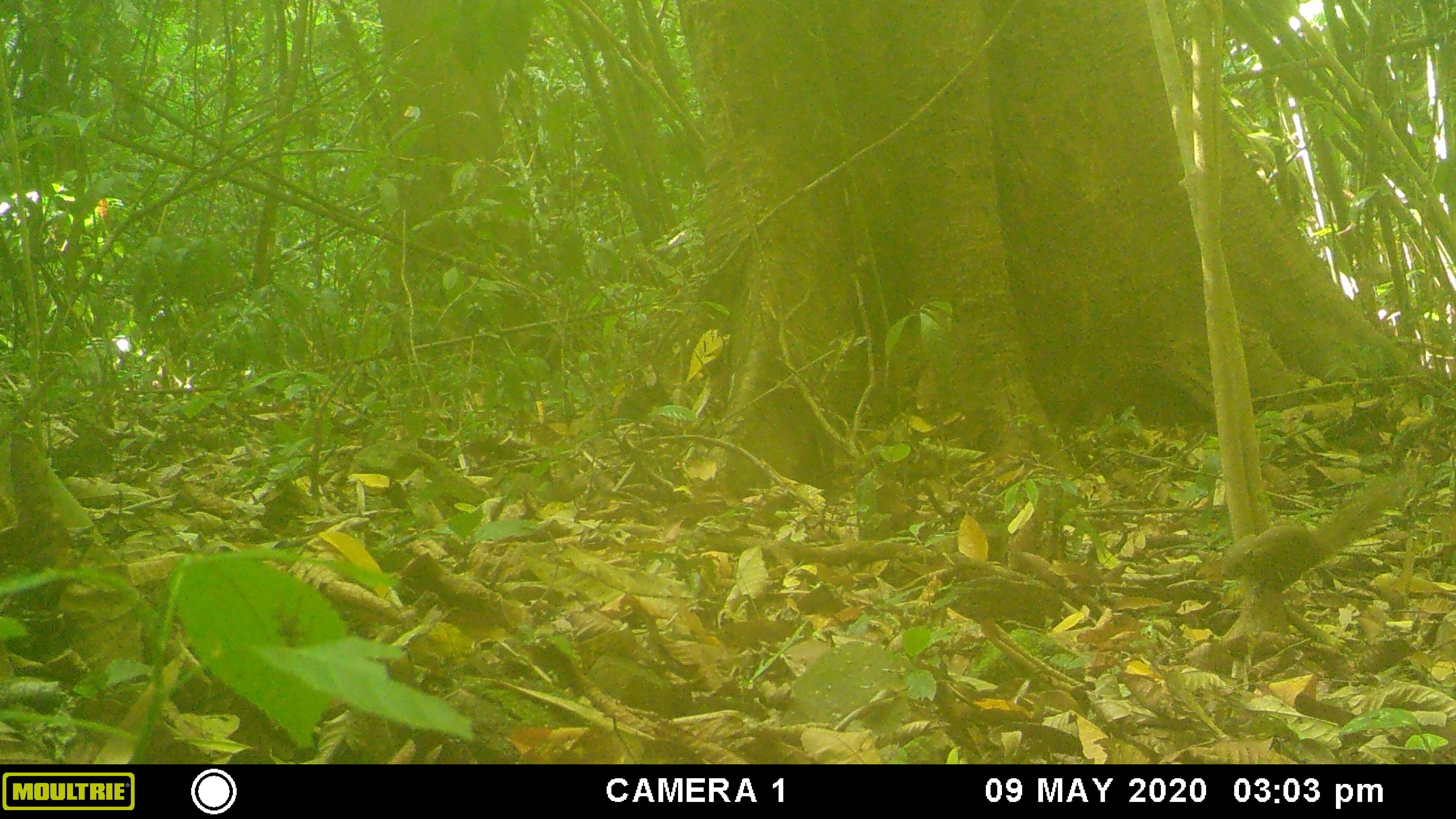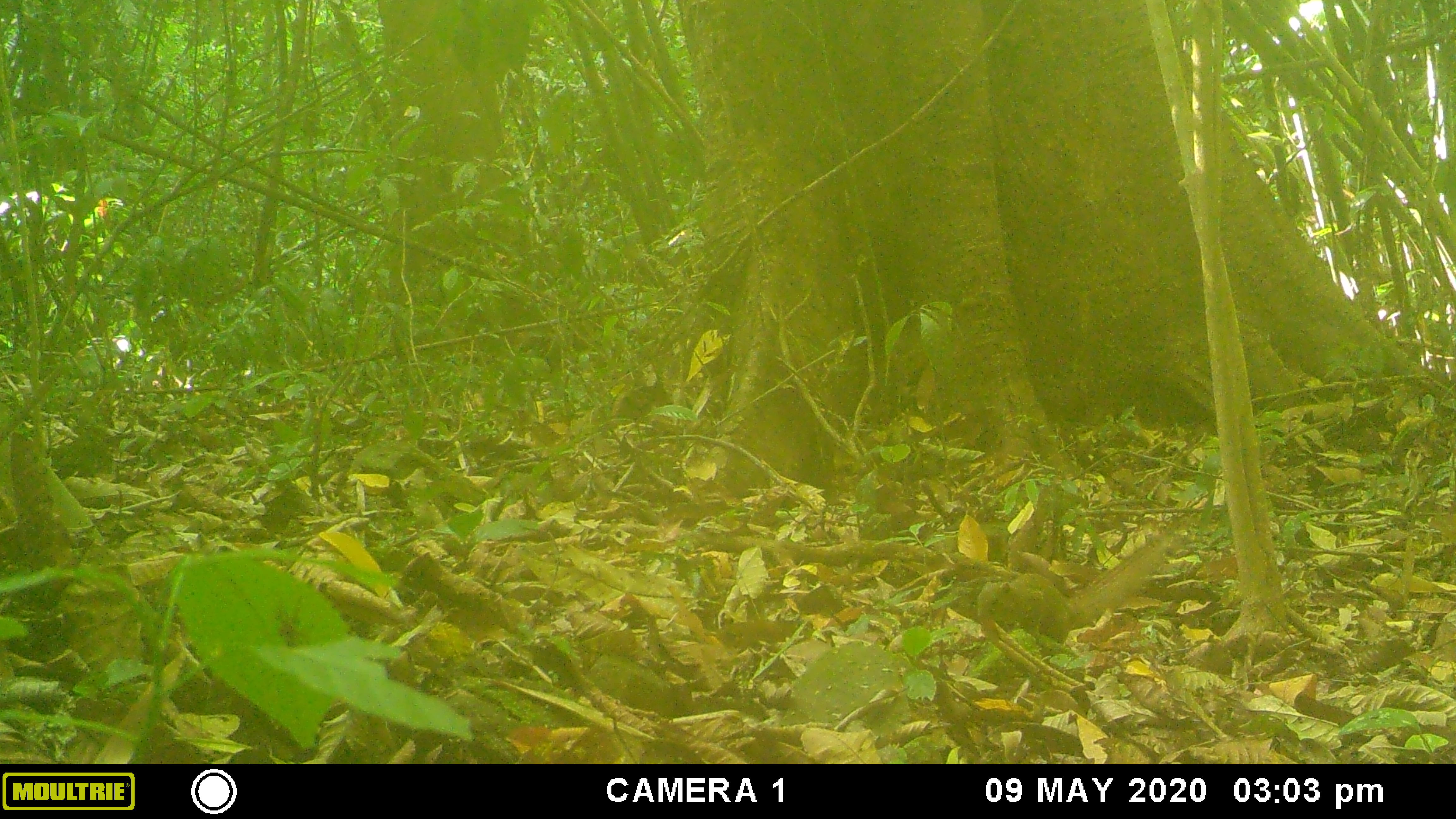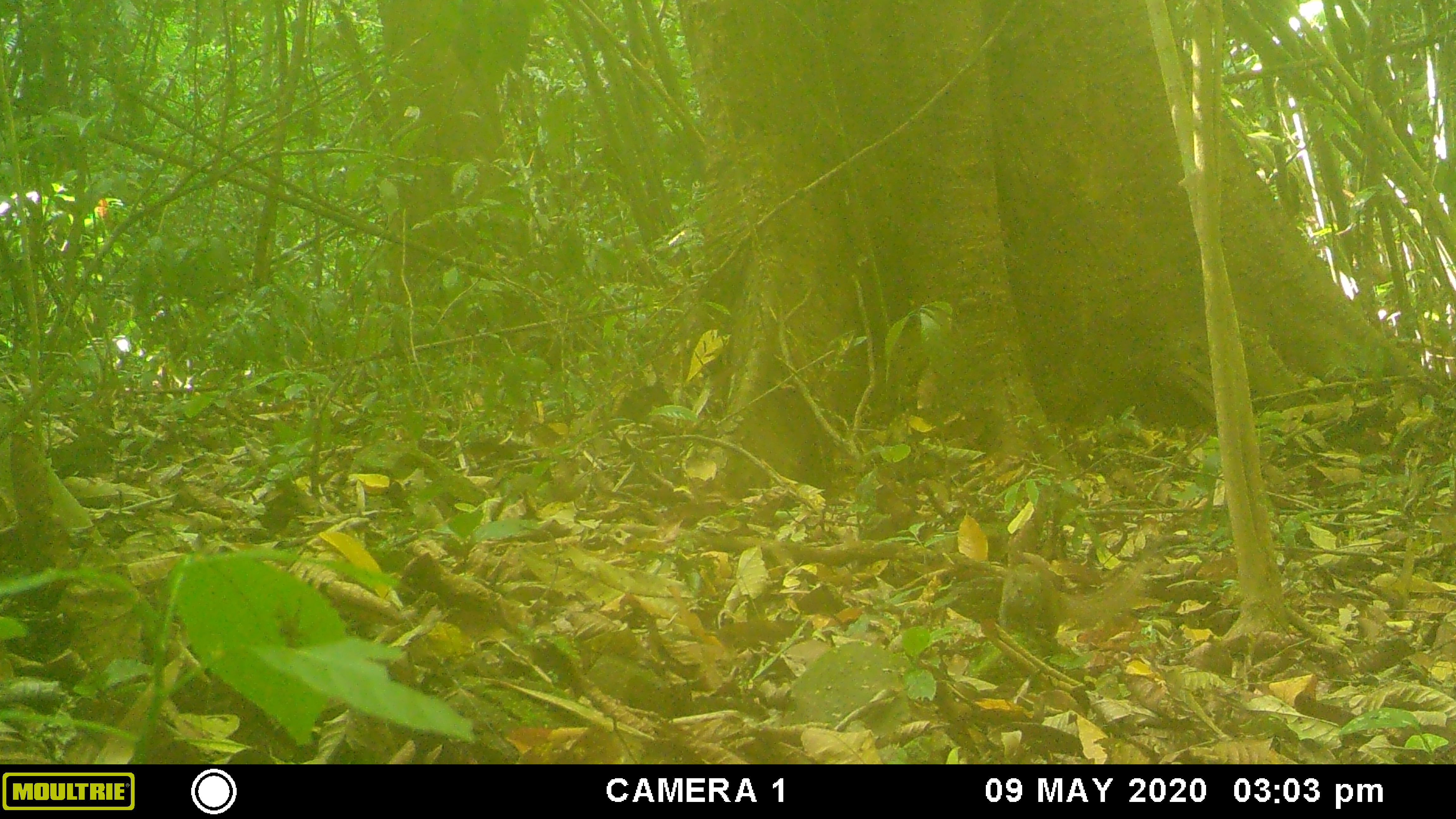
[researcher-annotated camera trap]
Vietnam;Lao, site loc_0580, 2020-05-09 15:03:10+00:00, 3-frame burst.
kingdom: Animalia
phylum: Chordata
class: Mammalia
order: Scandentia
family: Tupaiidae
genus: Tupaia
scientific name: Tupaia belangeri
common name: northern treeshrew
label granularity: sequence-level